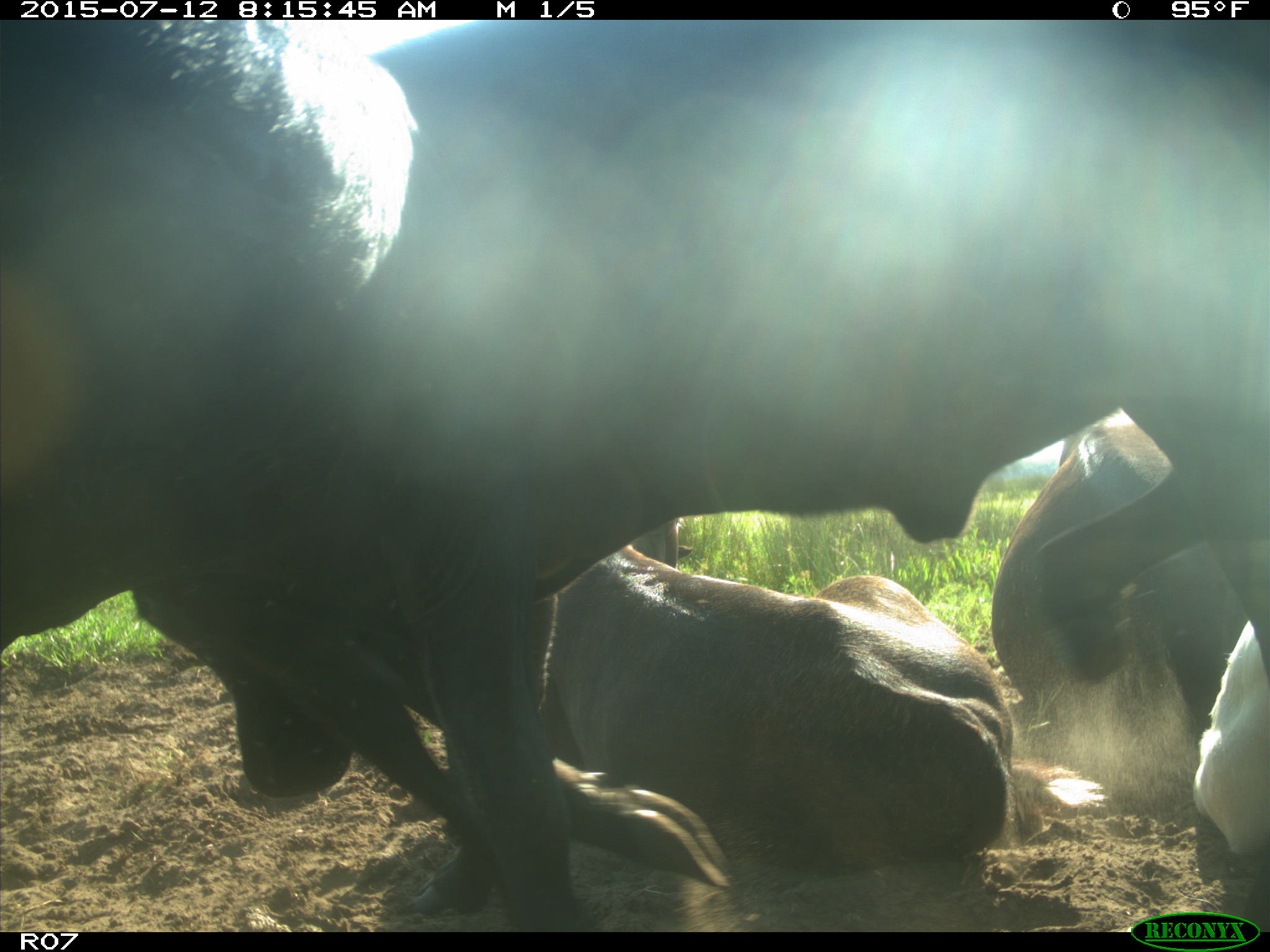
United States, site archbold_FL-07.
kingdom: Animalia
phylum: Chordata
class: Mammalia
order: Artiodactyla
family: Bovidae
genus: Bos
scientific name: Bos taurus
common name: domestic cow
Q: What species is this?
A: Bos taurus (domestic cow).